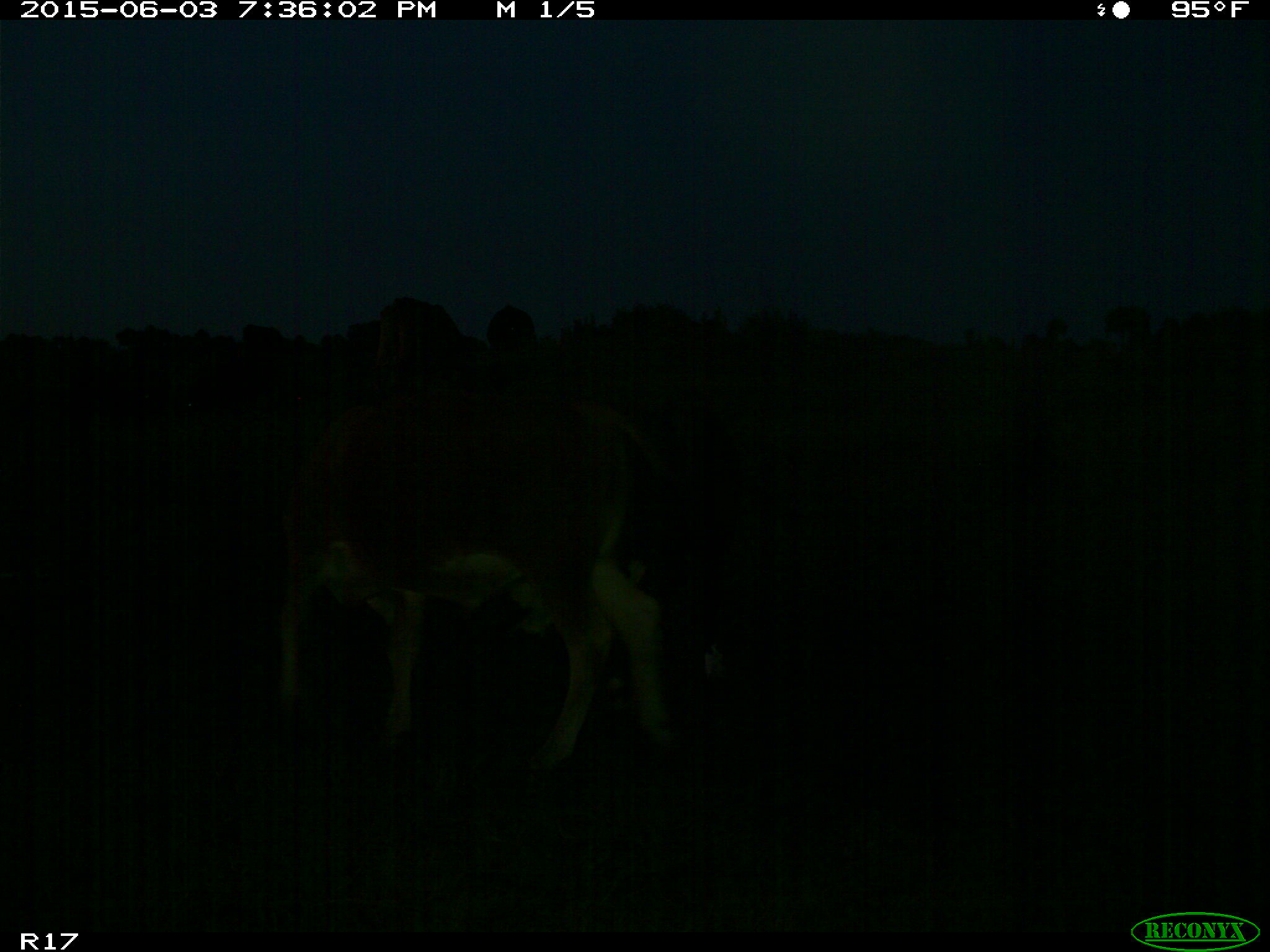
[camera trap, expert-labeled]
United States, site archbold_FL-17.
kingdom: Animalia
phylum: Chordata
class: Mammalia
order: Artiodactyla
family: Bovidae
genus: Bos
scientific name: Bos taurus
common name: domestic cow